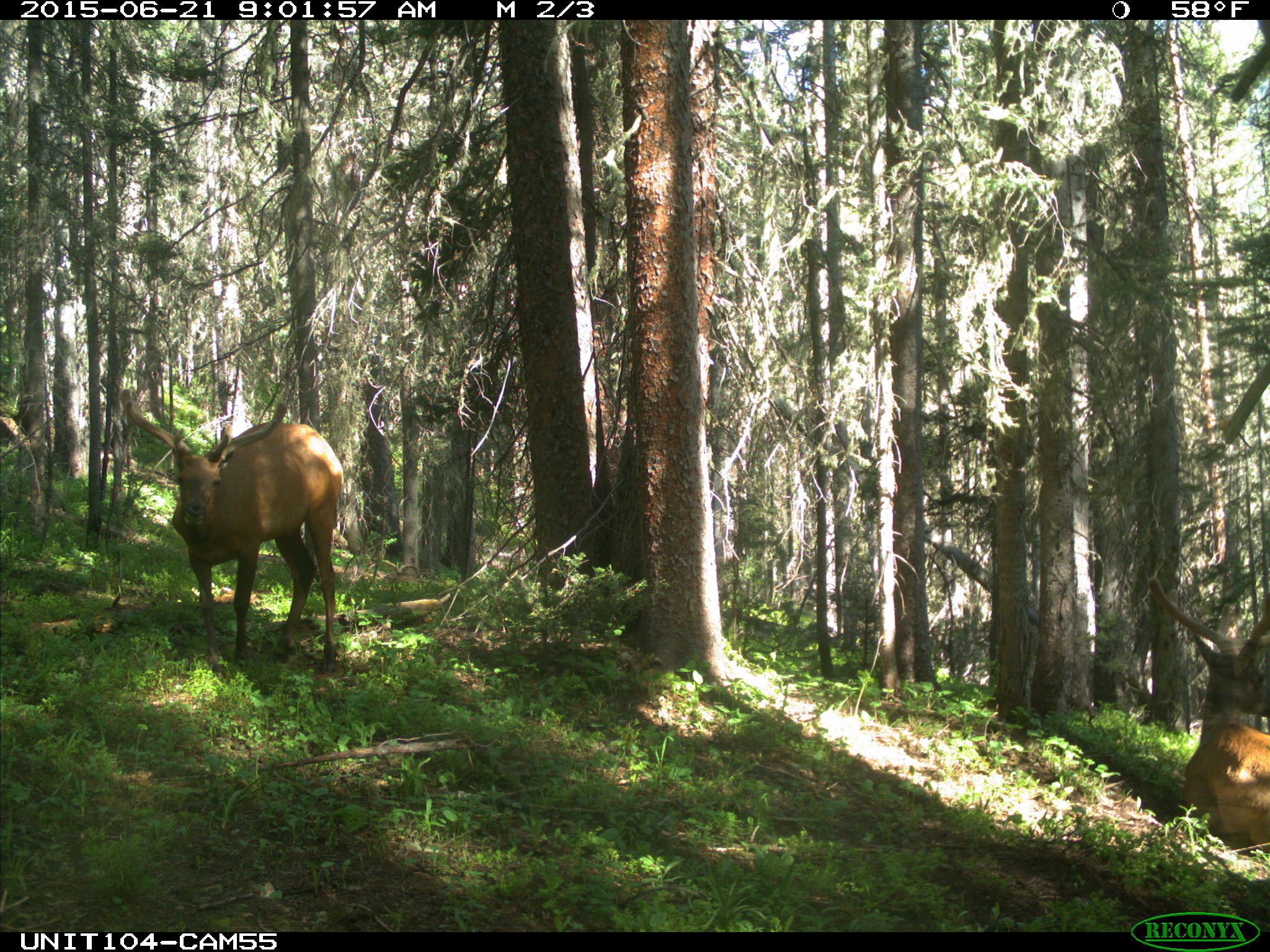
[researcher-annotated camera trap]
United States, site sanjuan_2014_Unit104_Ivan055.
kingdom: Animalia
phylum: Chordata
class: Mammalia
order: Artiodactyla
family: Cervidae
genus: Cervus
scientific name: Cervus elaphus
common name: red deer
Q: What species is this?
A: Cervus elaphus (red deer).